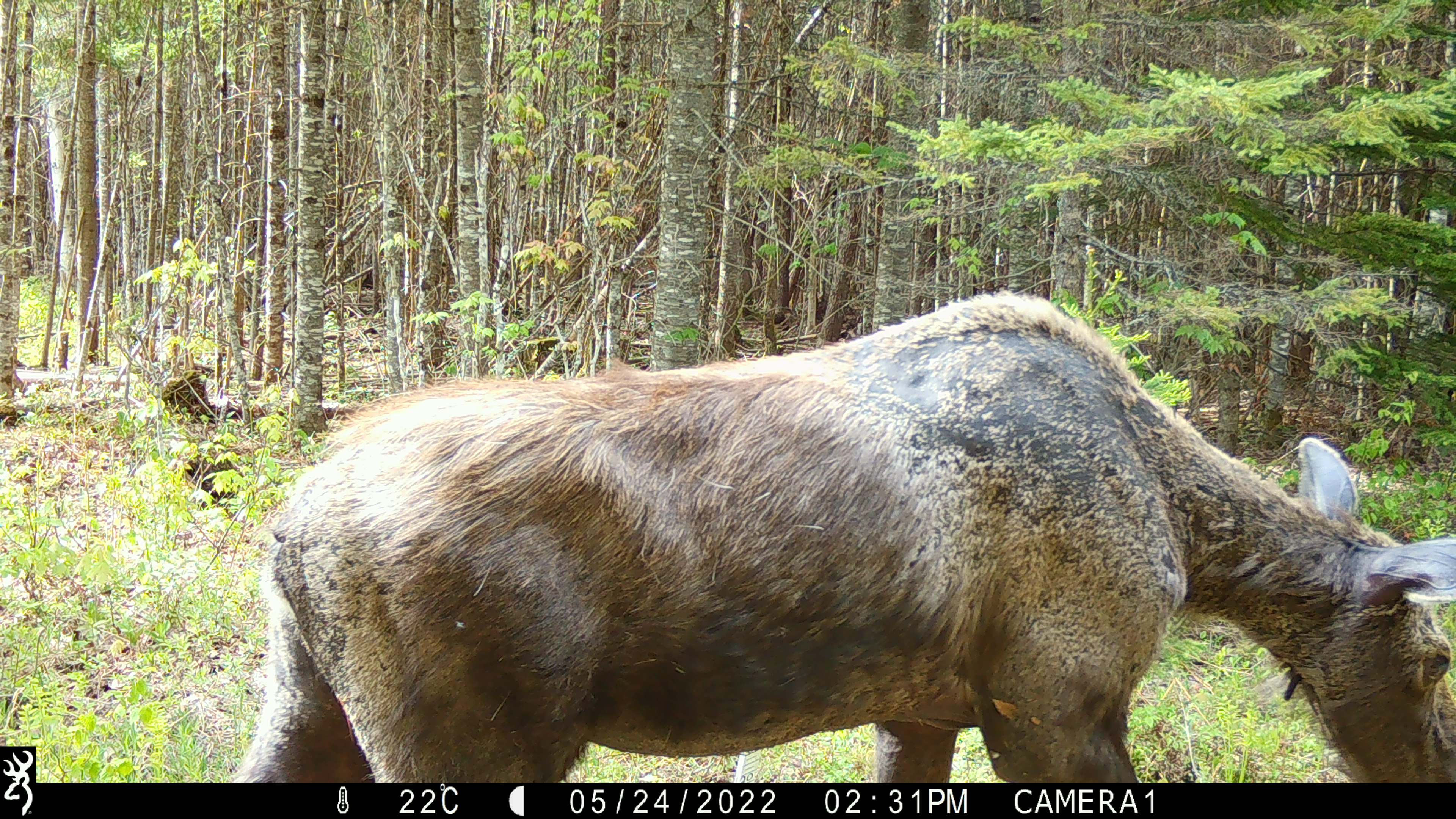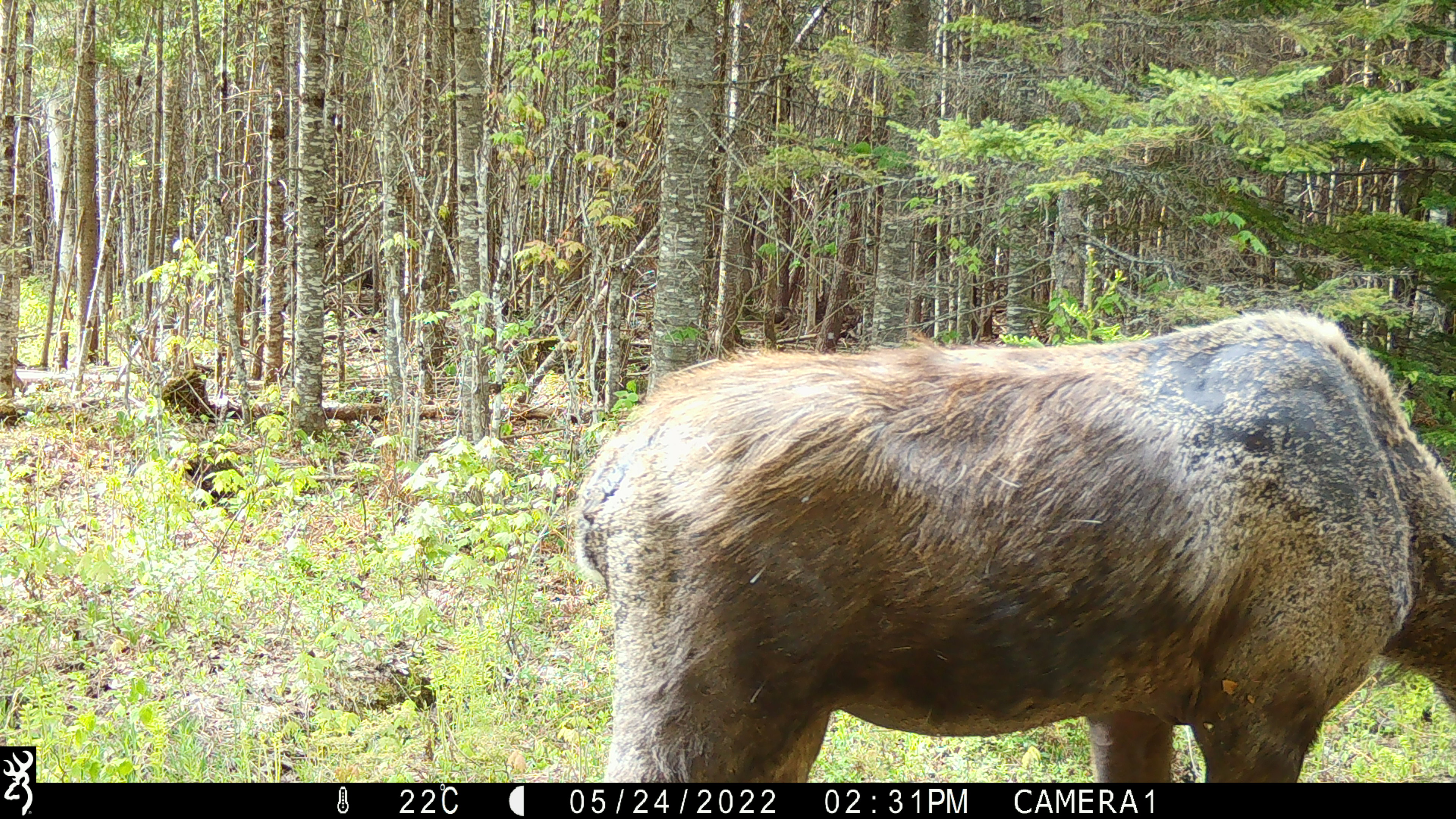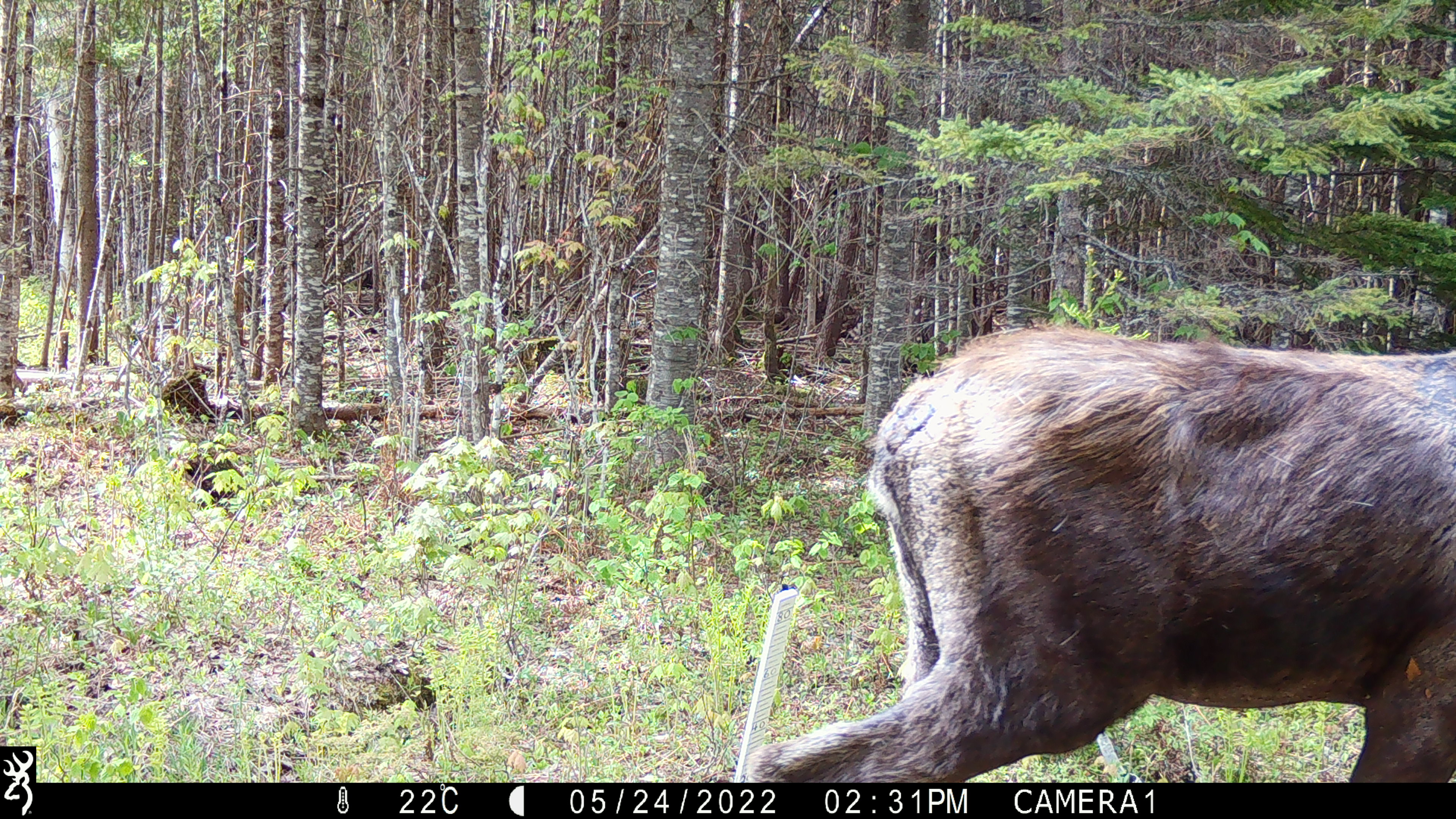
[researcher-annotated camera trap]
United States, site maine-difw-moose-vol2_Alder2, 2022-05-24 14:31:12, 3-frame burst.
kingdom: Animalia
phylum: Chordata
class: Mammalia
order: Artiodactyla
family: Cervidae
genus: Alces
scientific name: Alces alces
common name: moose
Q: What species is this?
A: Moose (Alces alces).